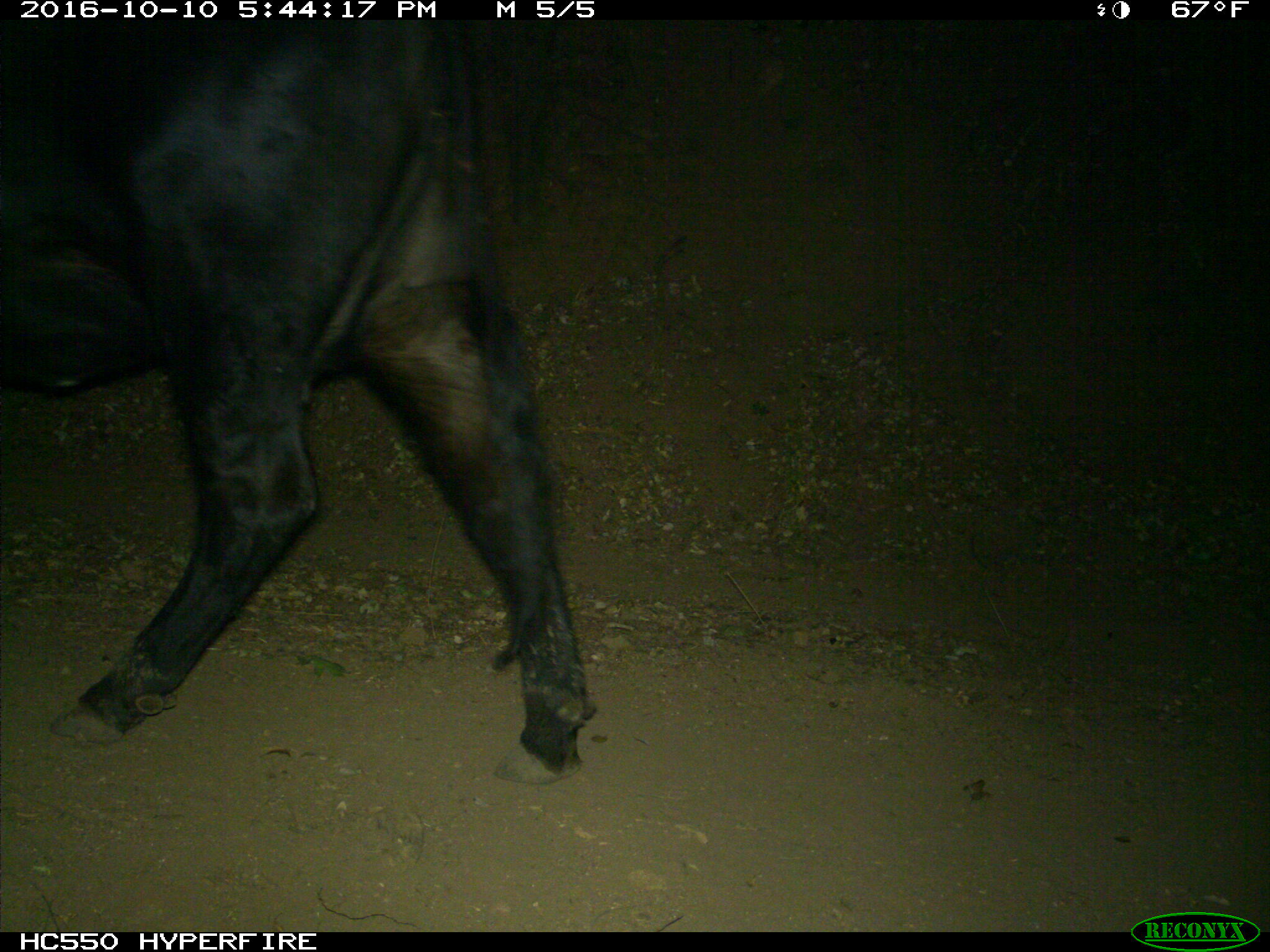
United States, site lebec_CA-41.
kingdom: Animalia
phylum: Chordata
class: Mammalia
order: Artiodactyla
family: Bovidae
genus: Bos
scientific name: Bos taurus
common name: domestic cow